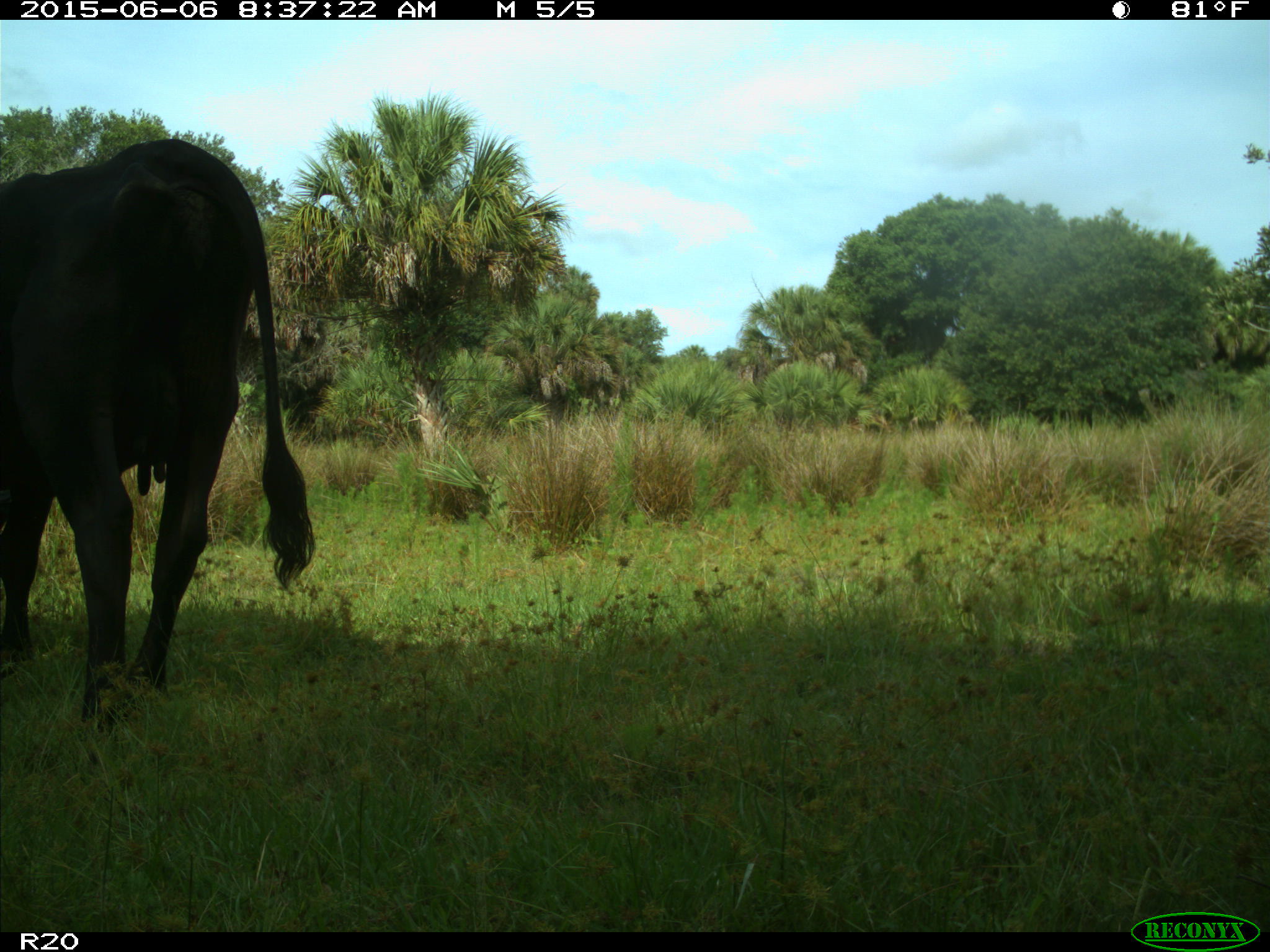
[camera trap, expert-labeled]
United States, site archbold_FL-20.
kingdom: Animalia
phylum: Chordata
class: Mammalia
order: Artiodactyla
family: Bovidae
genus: Bos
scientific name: Bos taurus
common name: domestic cow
Bos taurus (domestic cow).